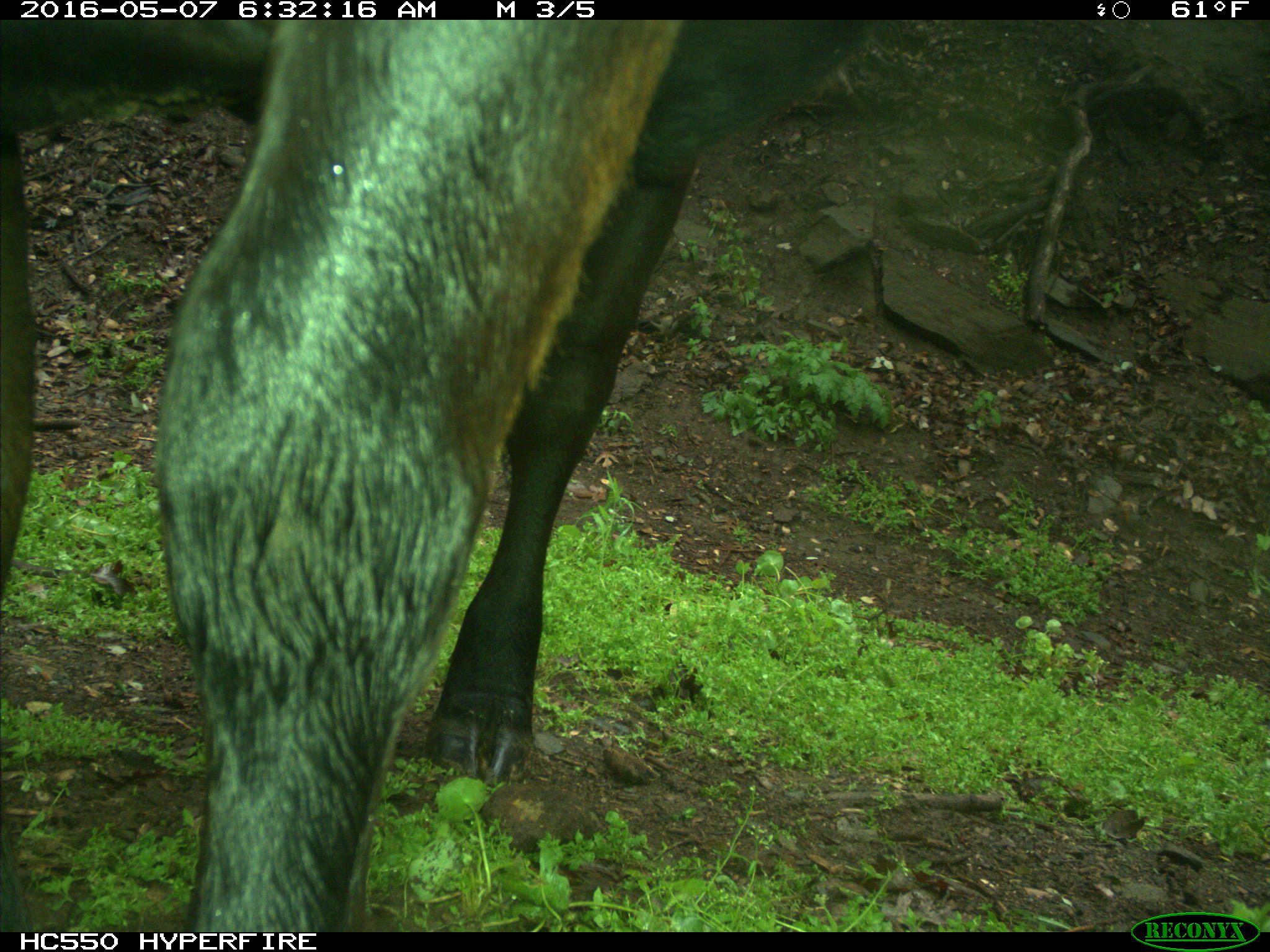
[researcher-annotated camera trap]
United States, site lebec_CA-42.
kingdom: Animalia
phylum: Chordata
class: Mammalia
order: Artiodactyla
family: Bovidae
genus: Bos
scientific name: Bos taurus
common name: domestic cow